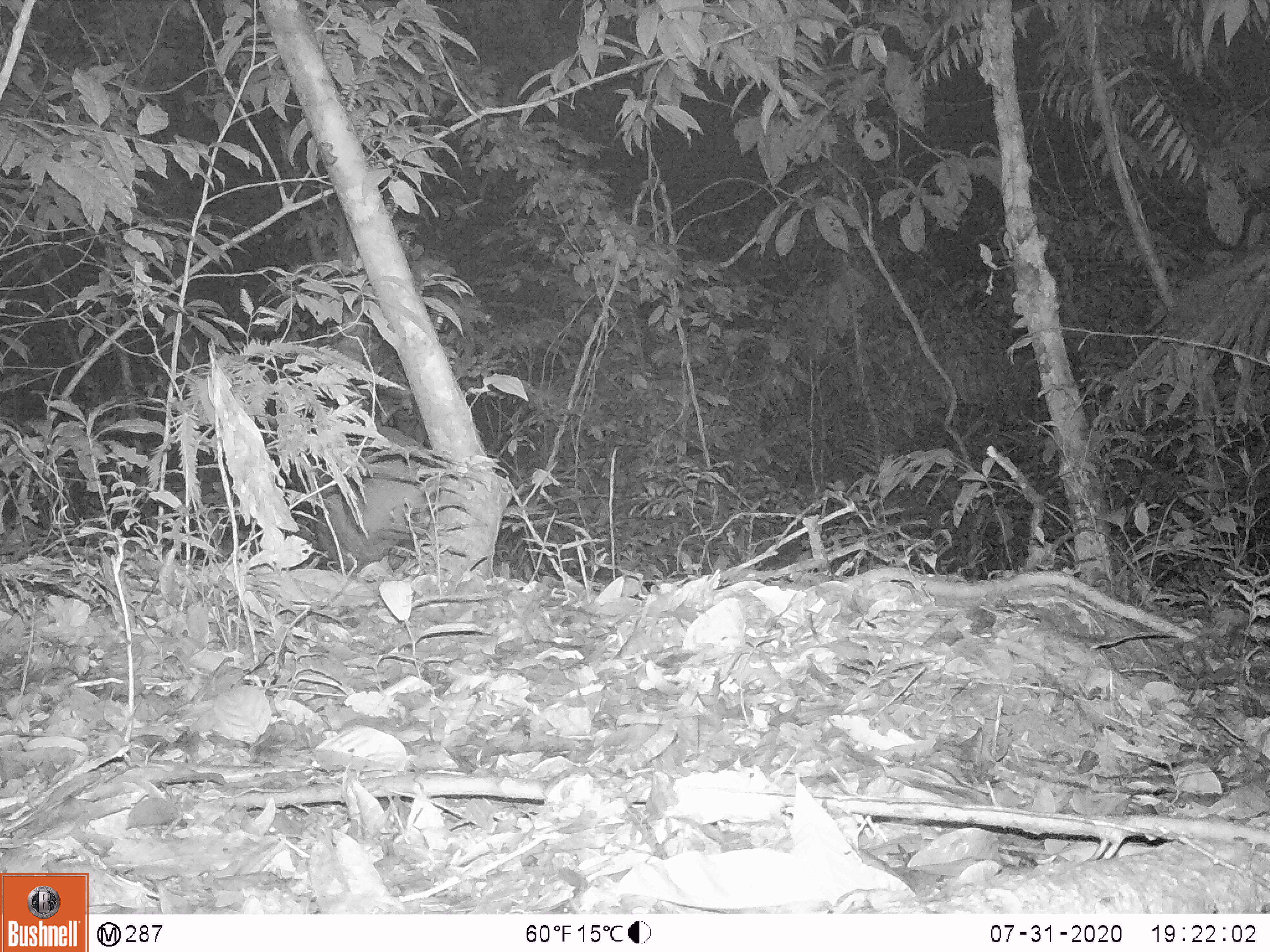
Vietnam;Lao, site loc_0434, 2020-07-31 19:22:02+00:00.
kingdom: Animalia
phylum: Chordata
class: Mammalia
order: Artiodactyla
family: Cervidae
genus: Muntiacus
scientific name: Muntiacus rooseveltorum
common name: roosevelt's muntjac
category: roosevelts muntjac group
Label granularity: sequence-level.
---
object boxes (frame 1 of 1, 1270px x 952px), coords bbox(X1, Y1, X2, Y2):
roosevelts muntjac group: bbox(311, 424, 435, 578)